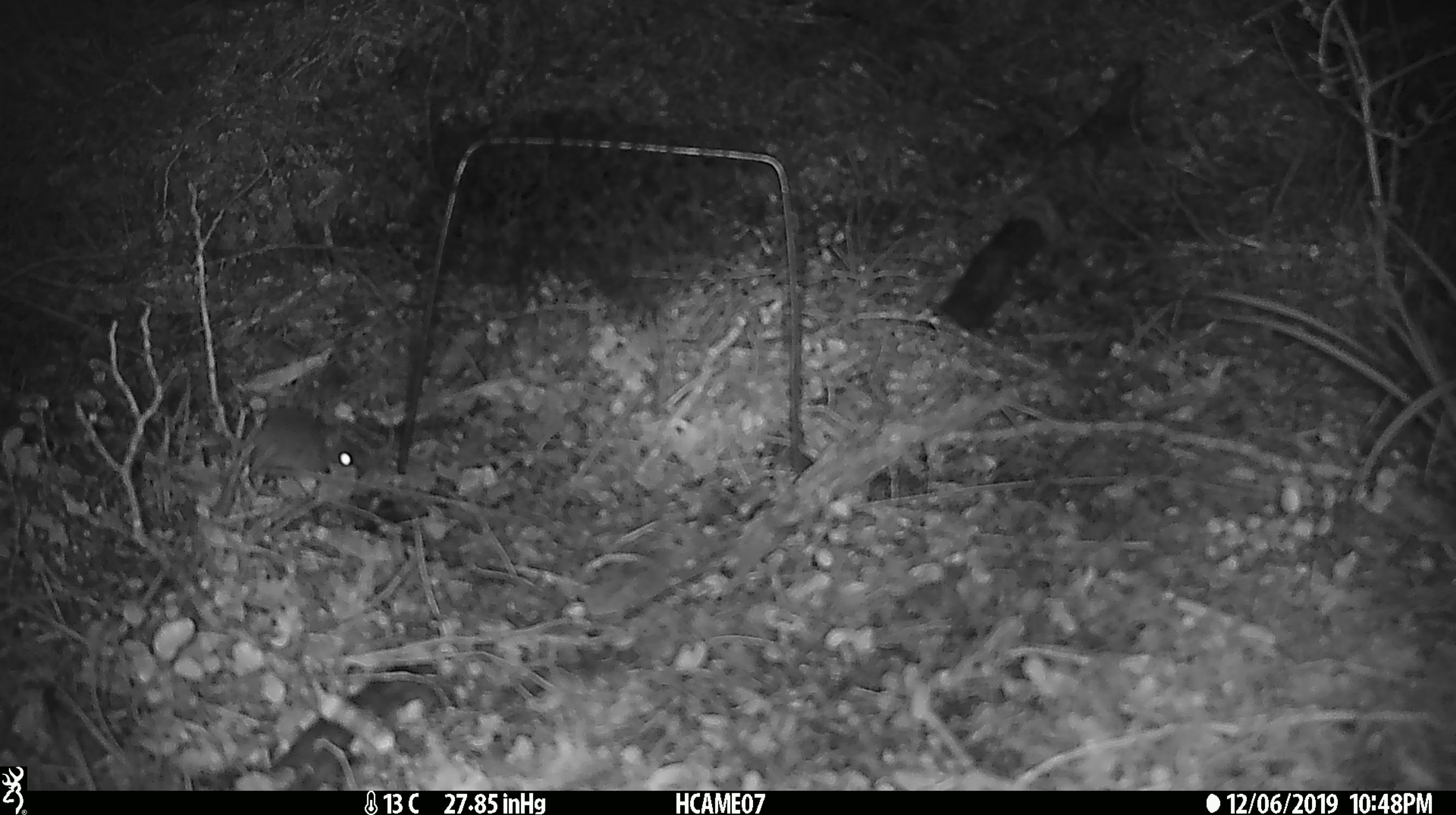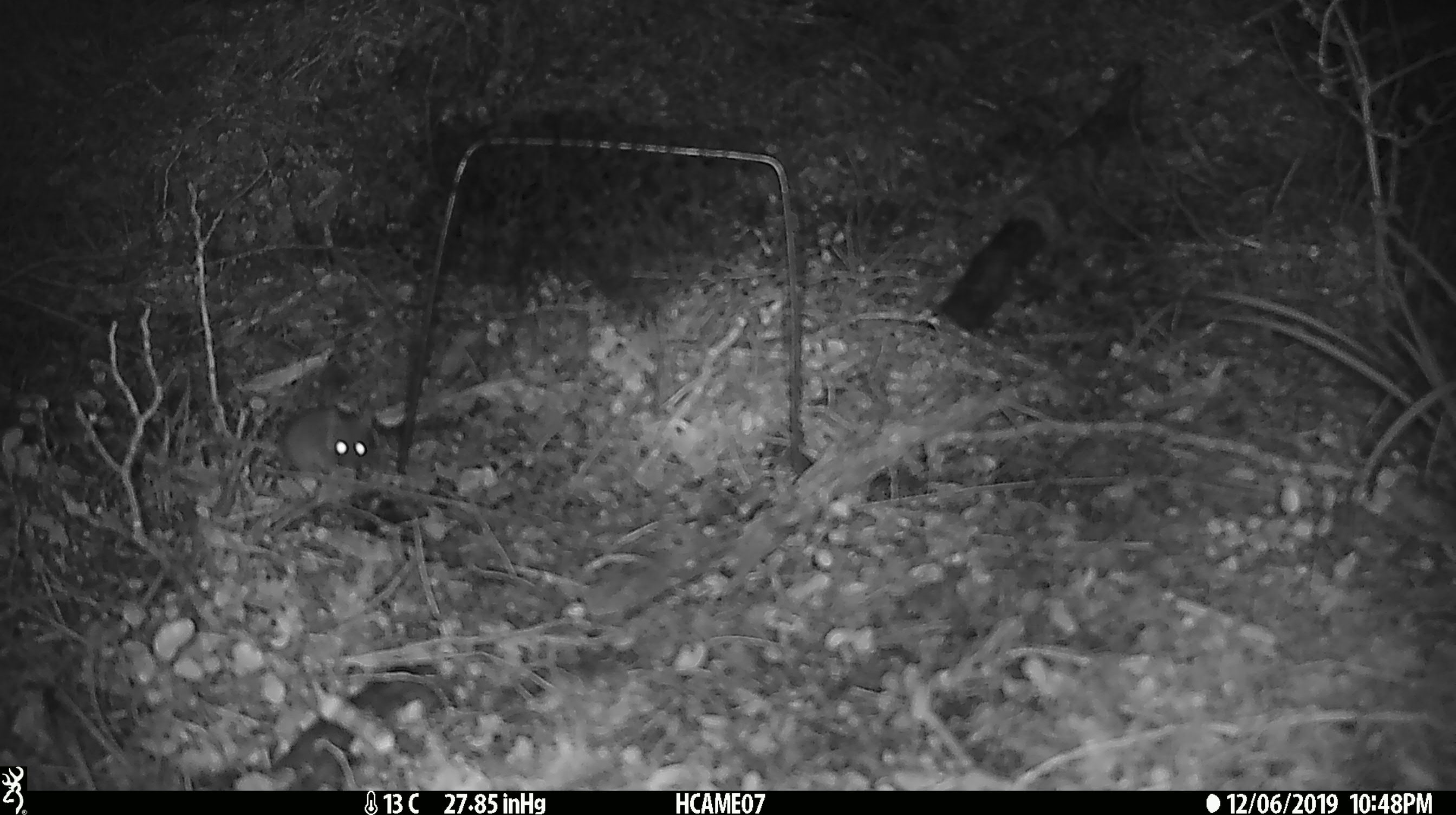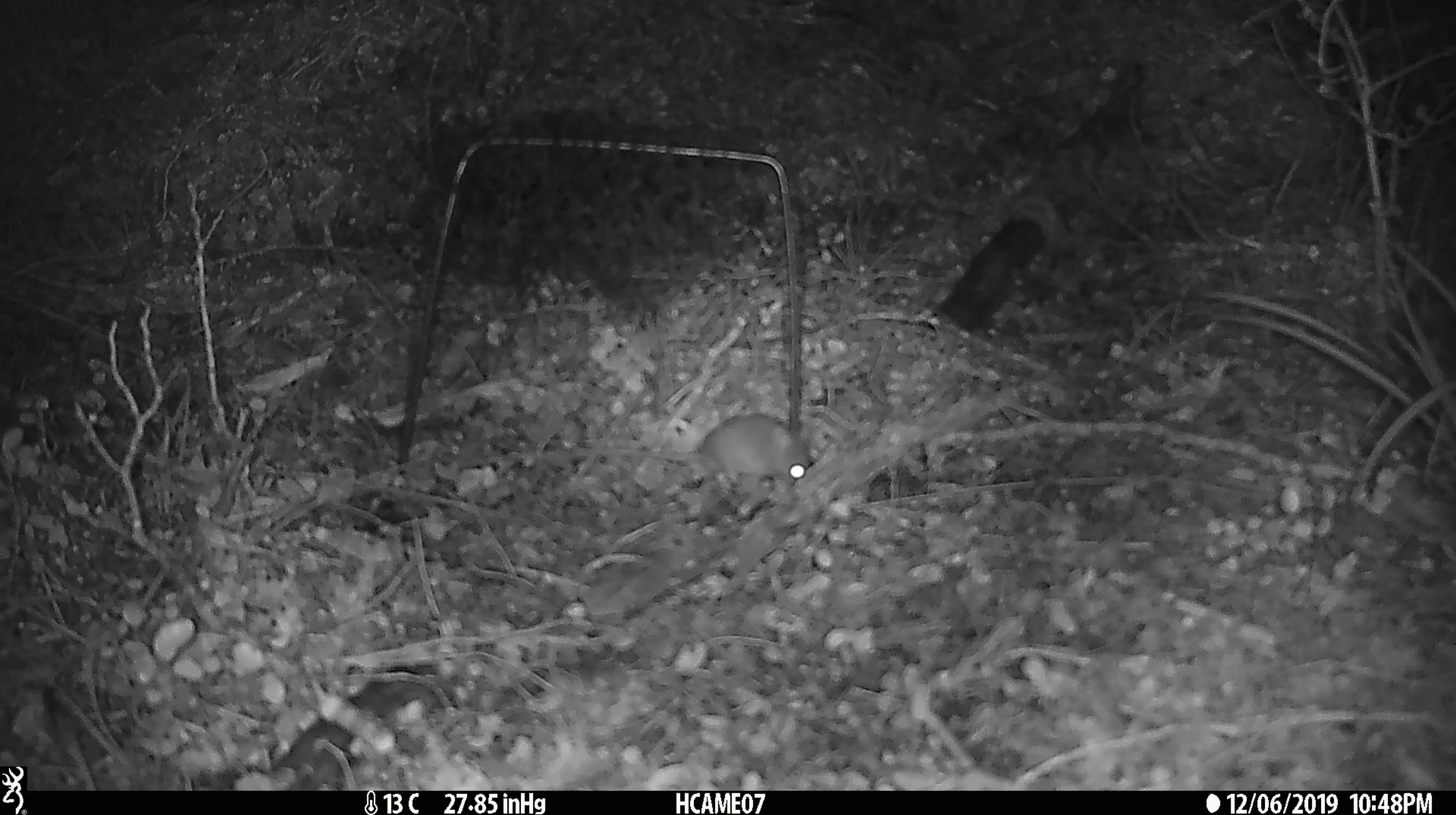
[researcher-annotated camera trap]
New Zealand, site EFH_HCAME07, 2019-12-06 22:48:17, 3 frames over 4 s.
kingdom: Animalia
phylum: Chordata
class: Mammalia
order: Rodentia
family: Muridae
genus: Mus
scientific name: Mus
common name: mouse